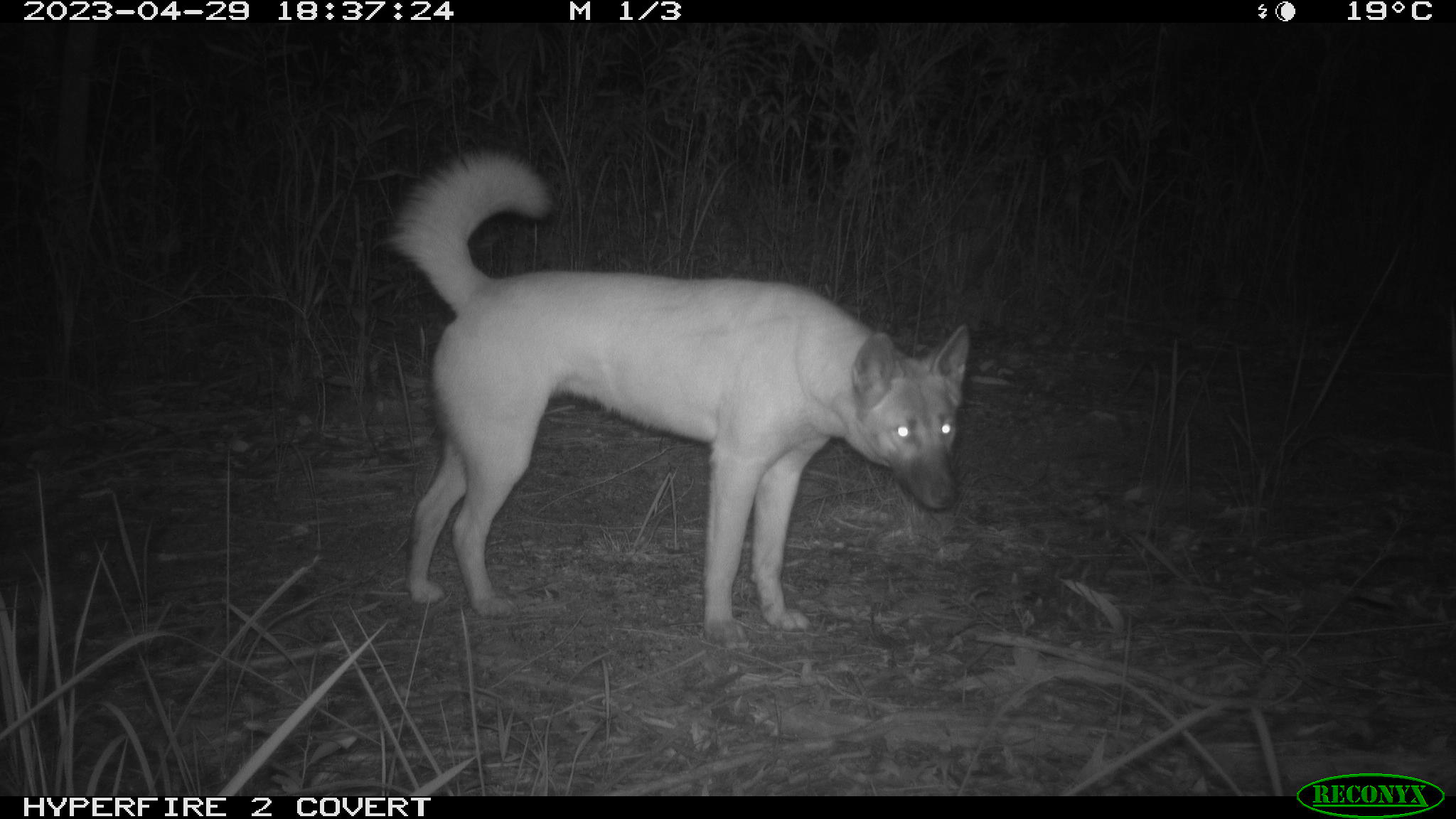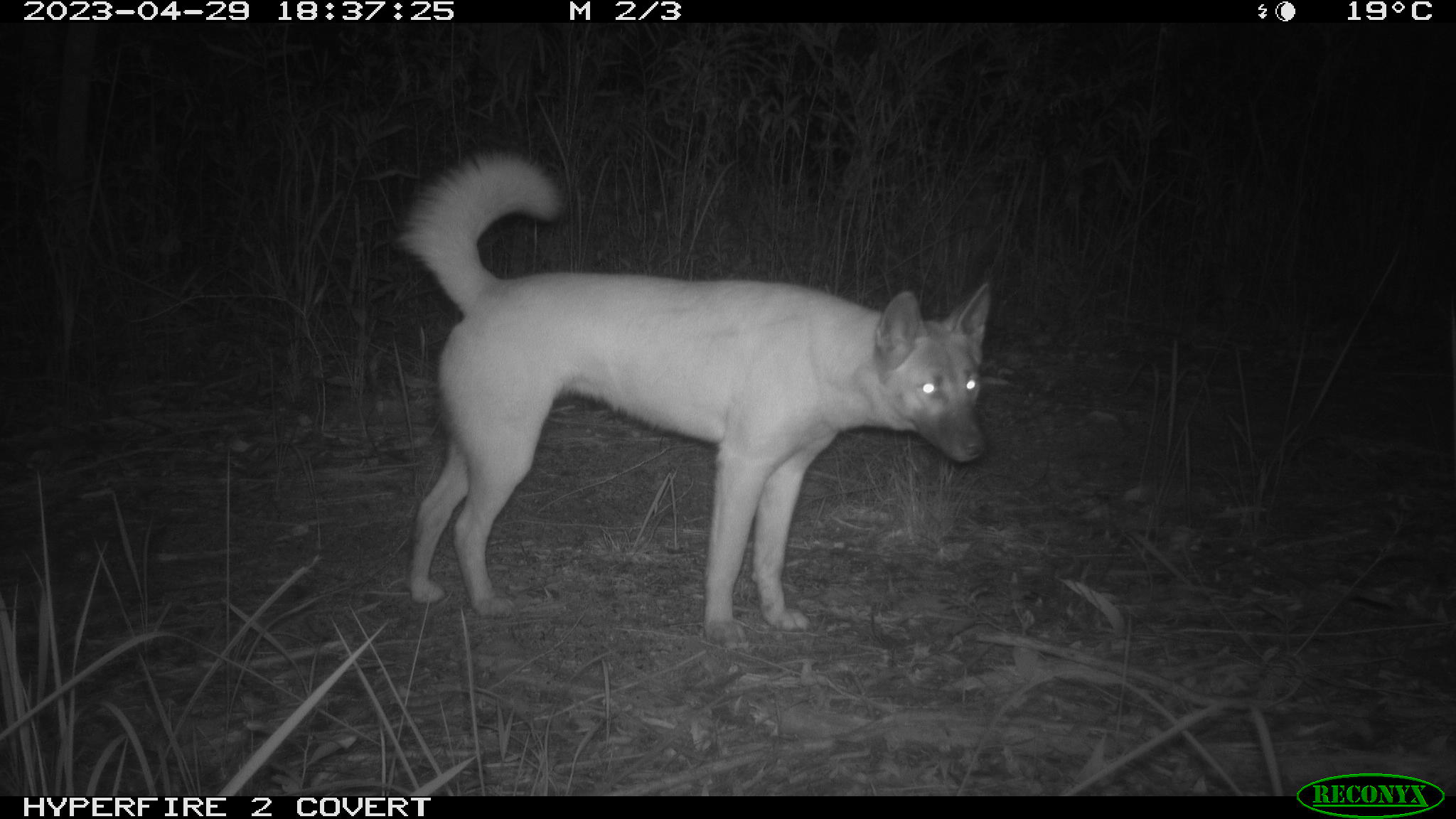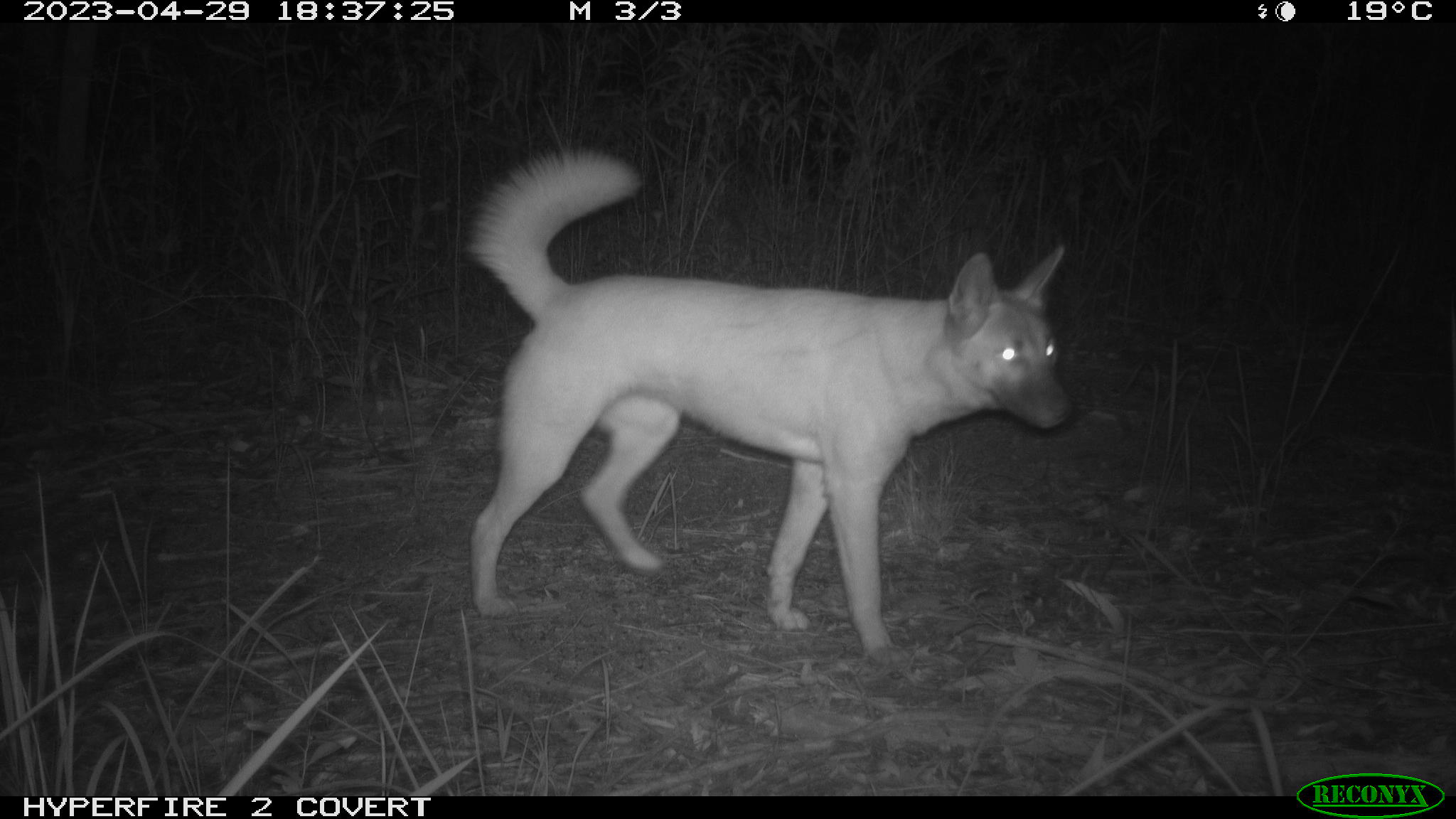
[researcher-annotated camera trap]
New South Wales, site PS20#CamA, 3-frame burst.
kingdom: Animalia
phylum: Chordata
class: Mammalia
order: Carnivora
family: Canidae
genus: Canis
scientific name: Canis familiaris dingo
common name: dingo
Dingo (Canis familiaris dingo).